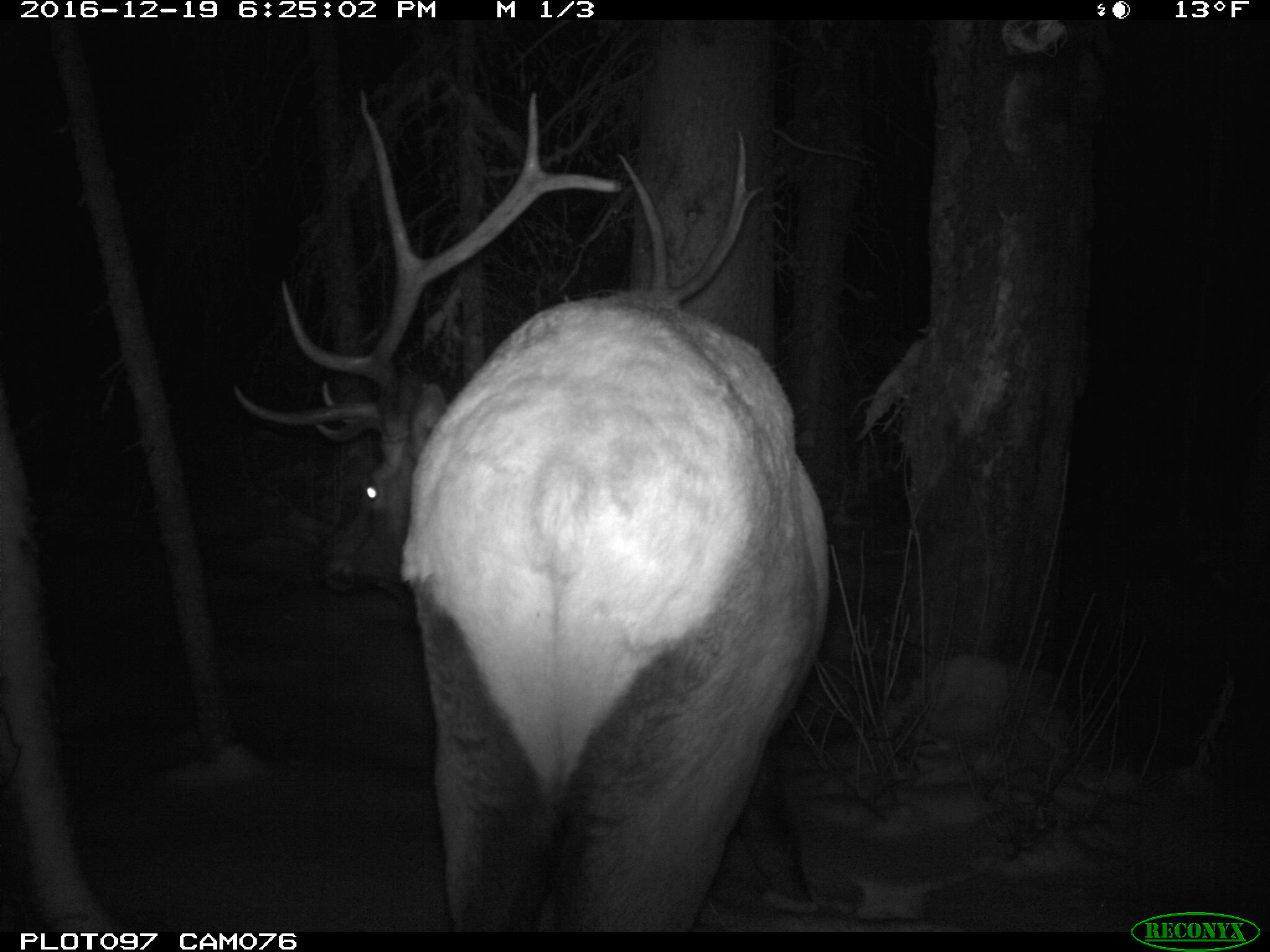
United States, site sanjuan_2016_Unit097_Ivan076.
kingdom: Animalia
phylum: Chordata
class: Mammalia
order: Artiodactyla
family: Cervidae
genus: Cervus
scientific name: Cervus elaphus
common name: red deer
Cervus elaphus (red deer).